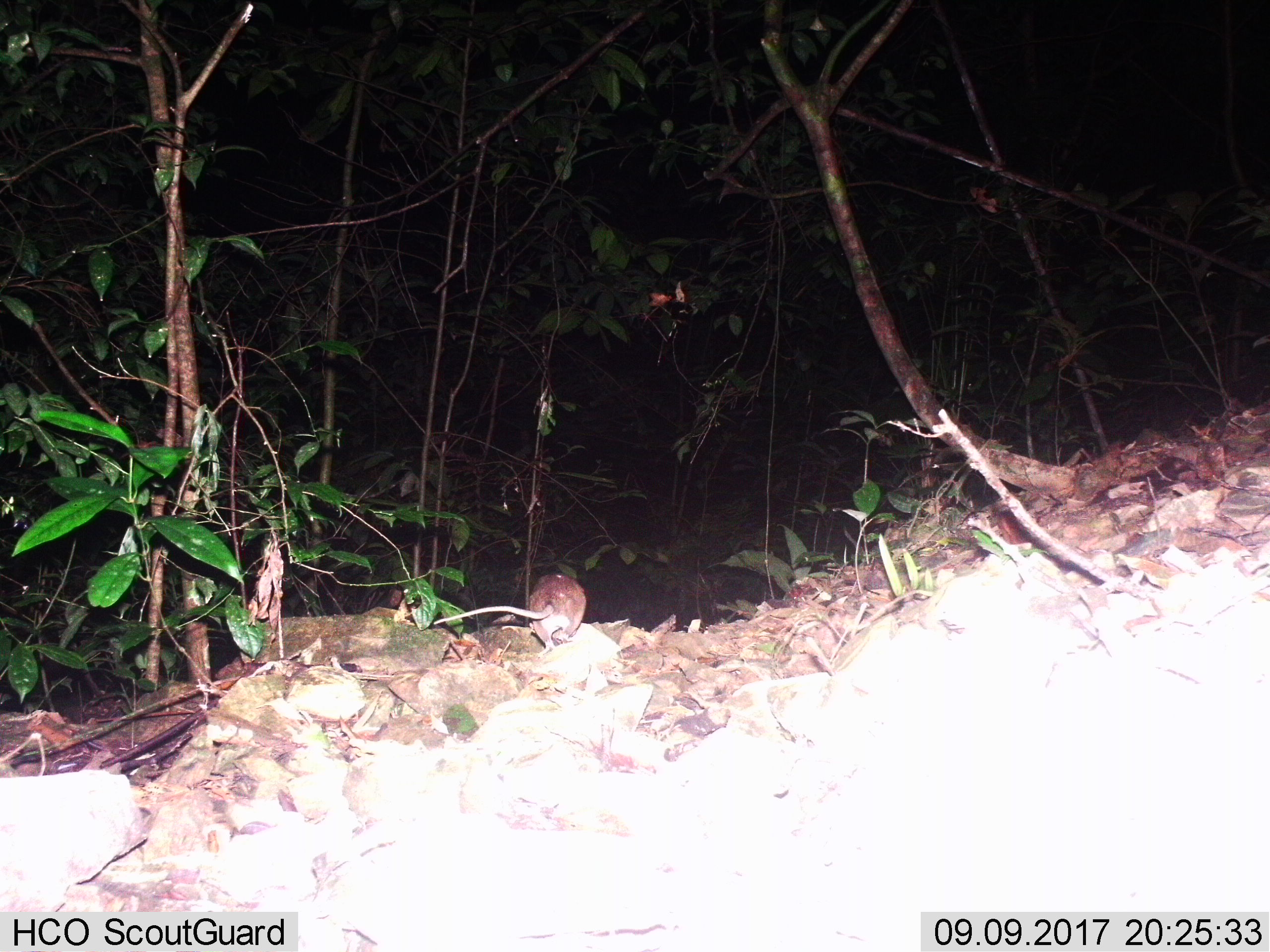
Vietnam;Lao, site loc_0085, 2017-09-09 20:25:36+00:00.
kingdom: Animalia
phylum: Chordata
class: Mammalia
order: Rodentia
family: Muridae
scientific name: Muridae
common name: old-world mice and rats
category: unidentified murid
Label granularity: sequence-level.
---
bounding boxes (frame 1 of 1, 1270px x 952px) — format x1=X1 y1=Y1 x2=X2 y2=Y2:
unidentified murid: x1=433 y1=573 x2=586 y2=660